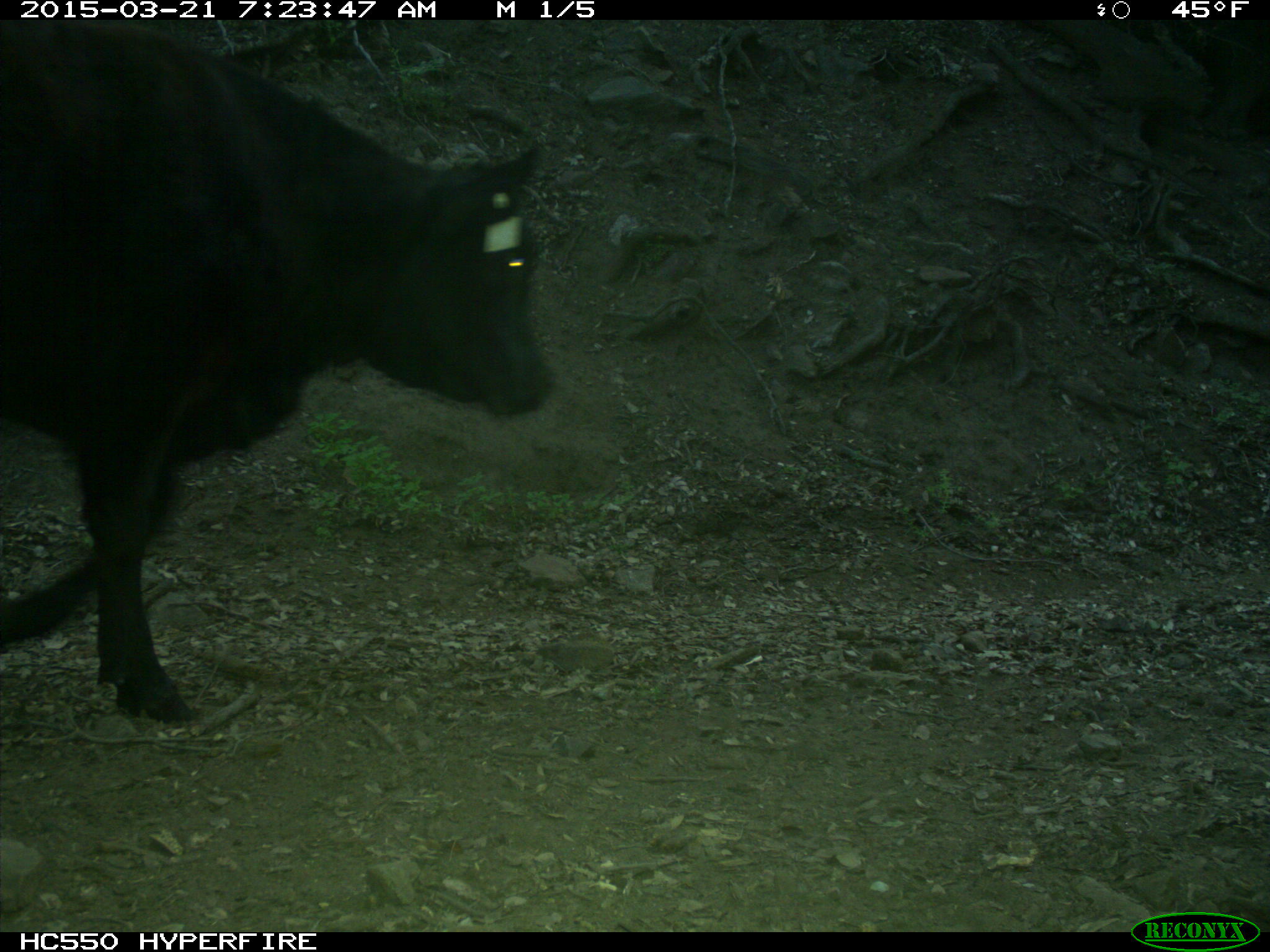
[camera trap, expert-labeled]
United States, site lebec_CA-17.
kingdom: Animalia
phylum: Chordata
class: Mammalia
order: Artiodactyla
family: Bovidae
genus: Bos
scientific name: Bos taurus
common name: domestic cow